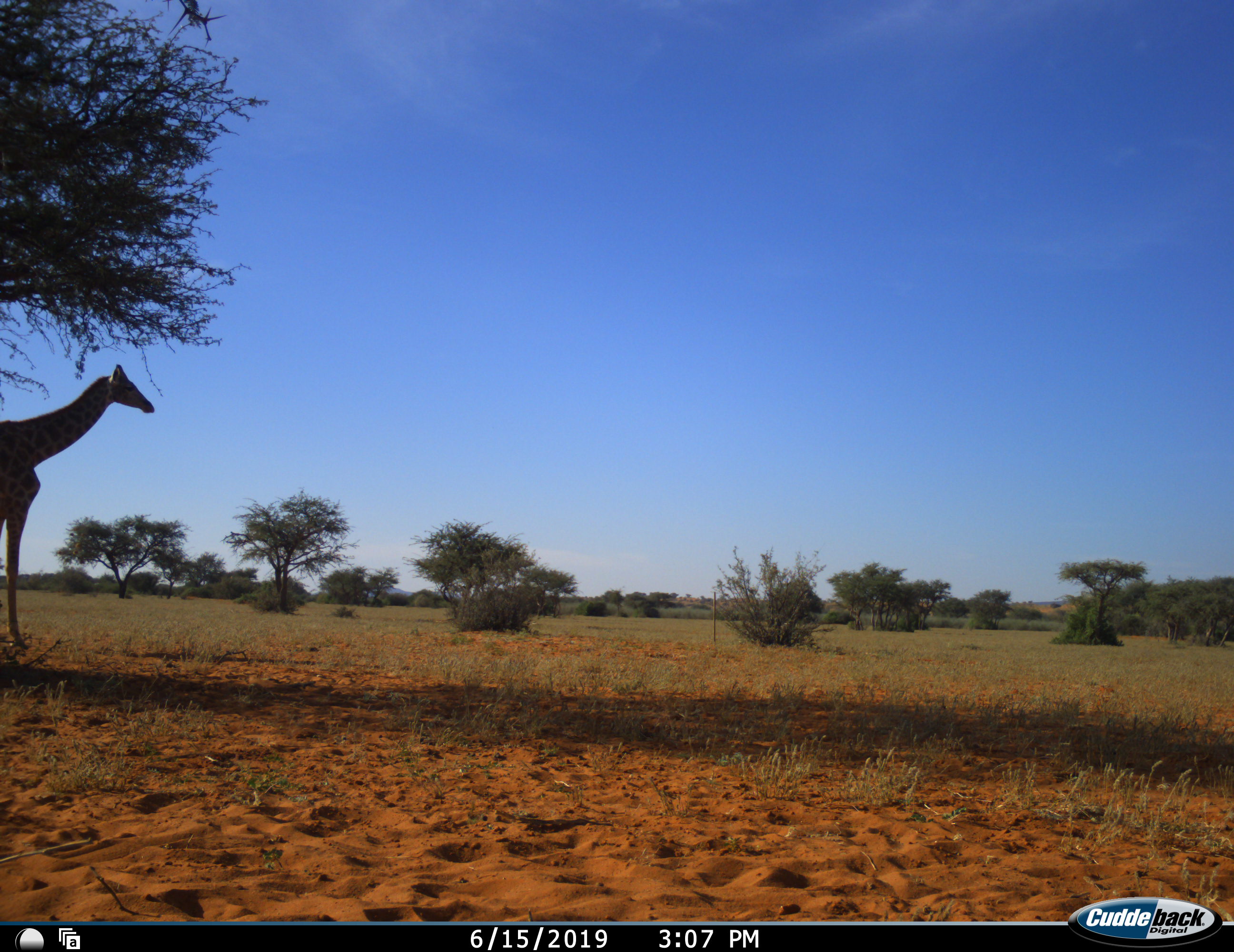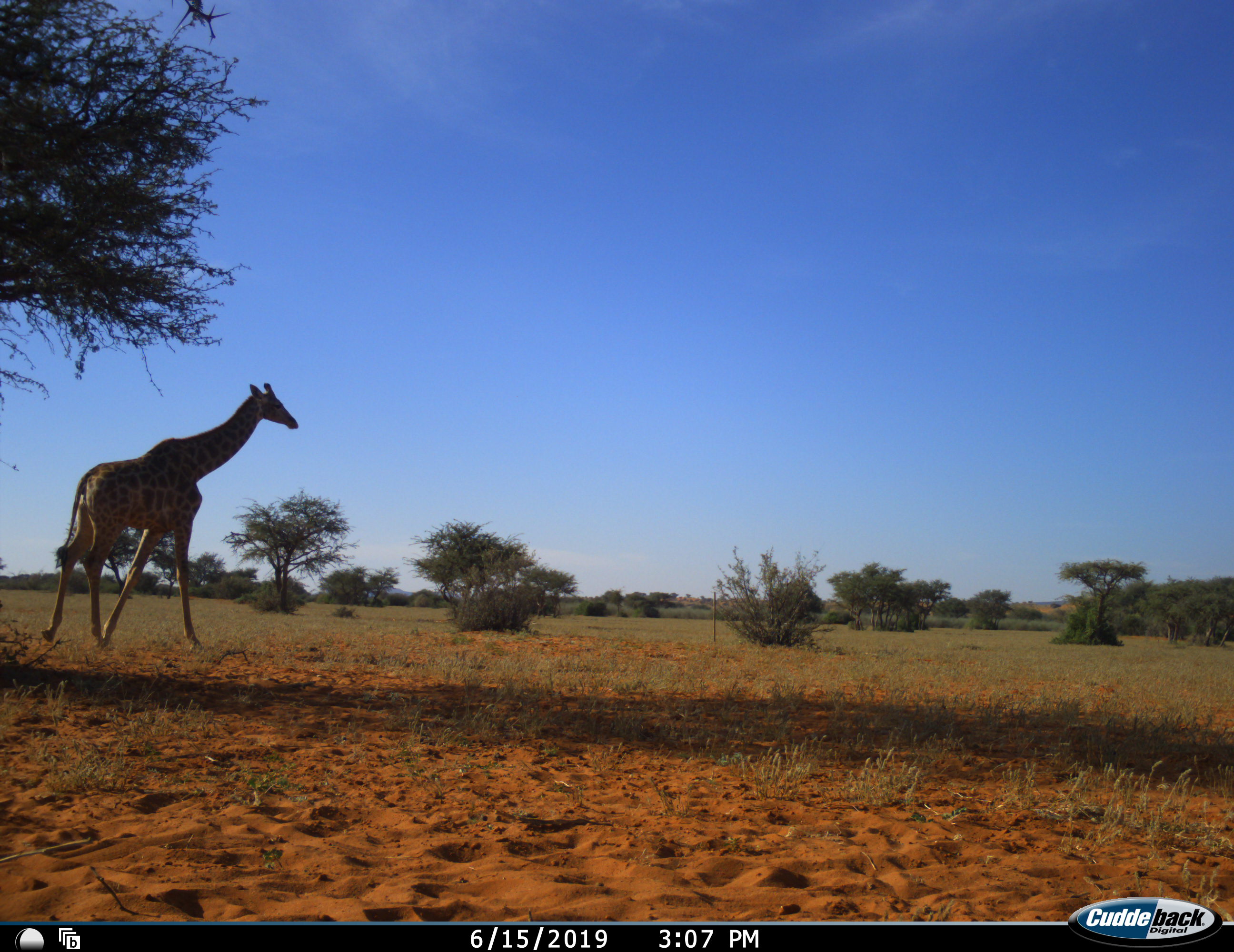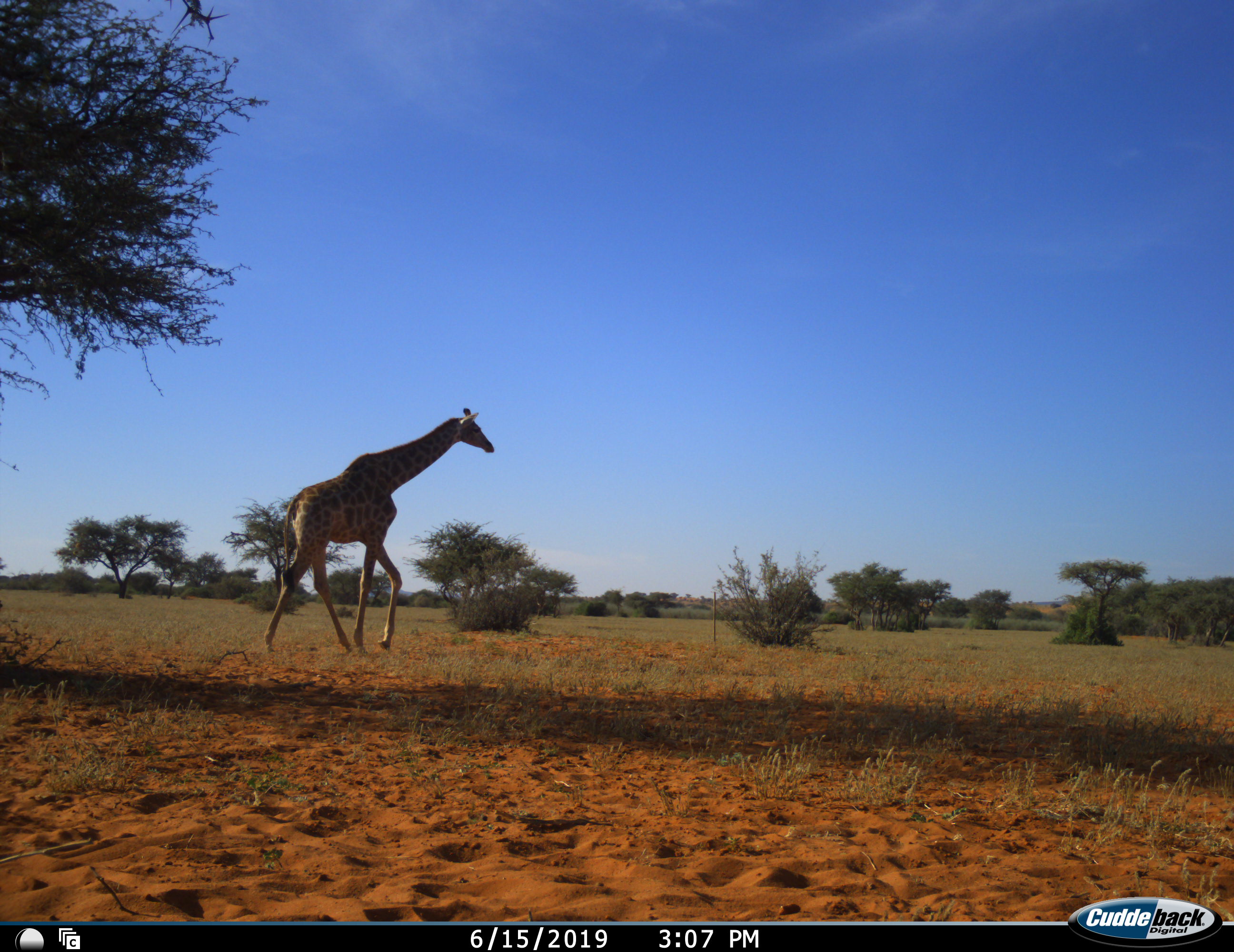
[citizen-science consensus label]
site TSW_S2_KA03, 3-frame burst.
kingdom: Animalia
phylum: Chordata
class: Mammalia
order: Artiodactyla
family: Giraffidae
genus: Giraffa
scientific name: Giraffa camelopardalis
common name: giraffe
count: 1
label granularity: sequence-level